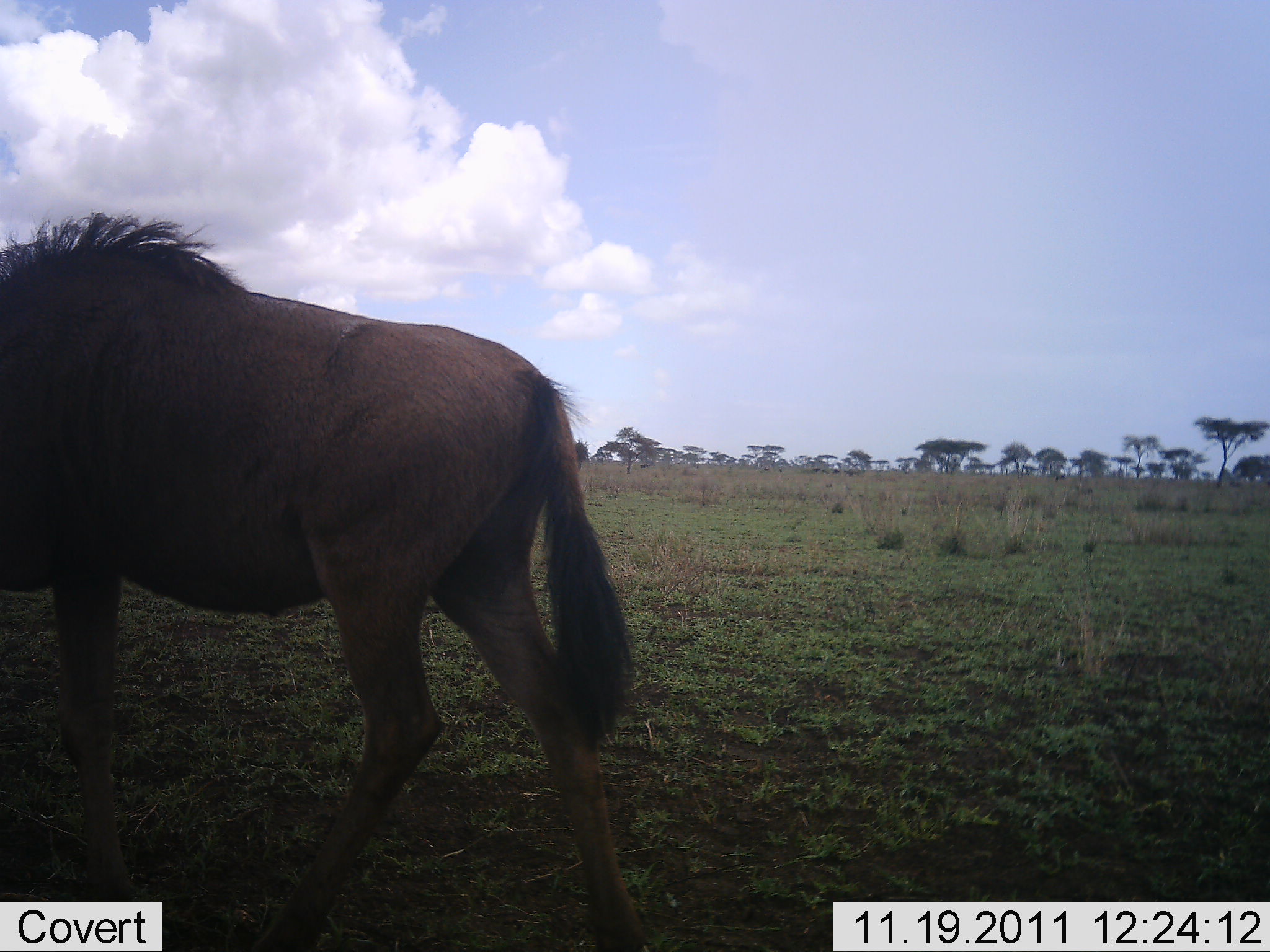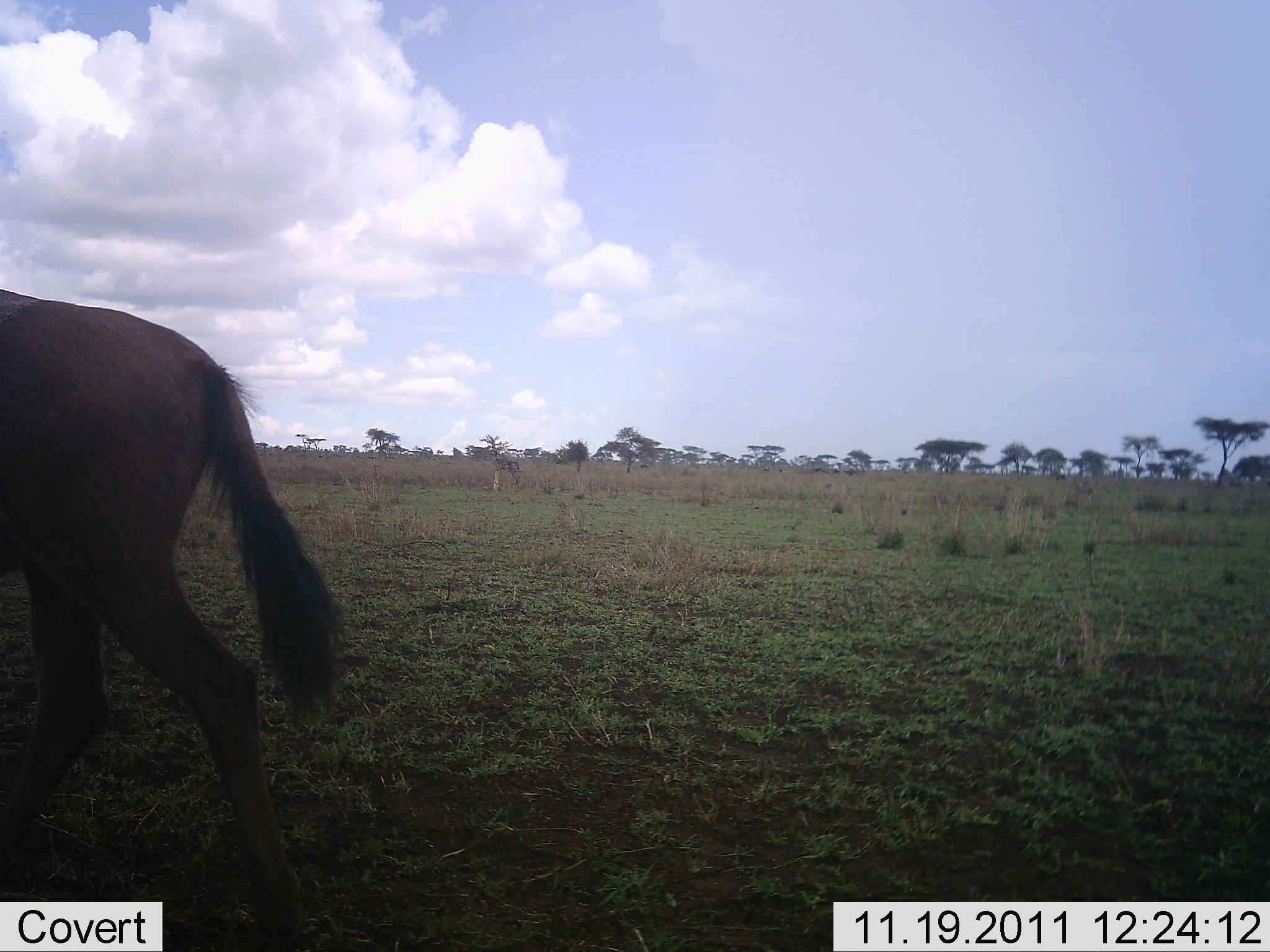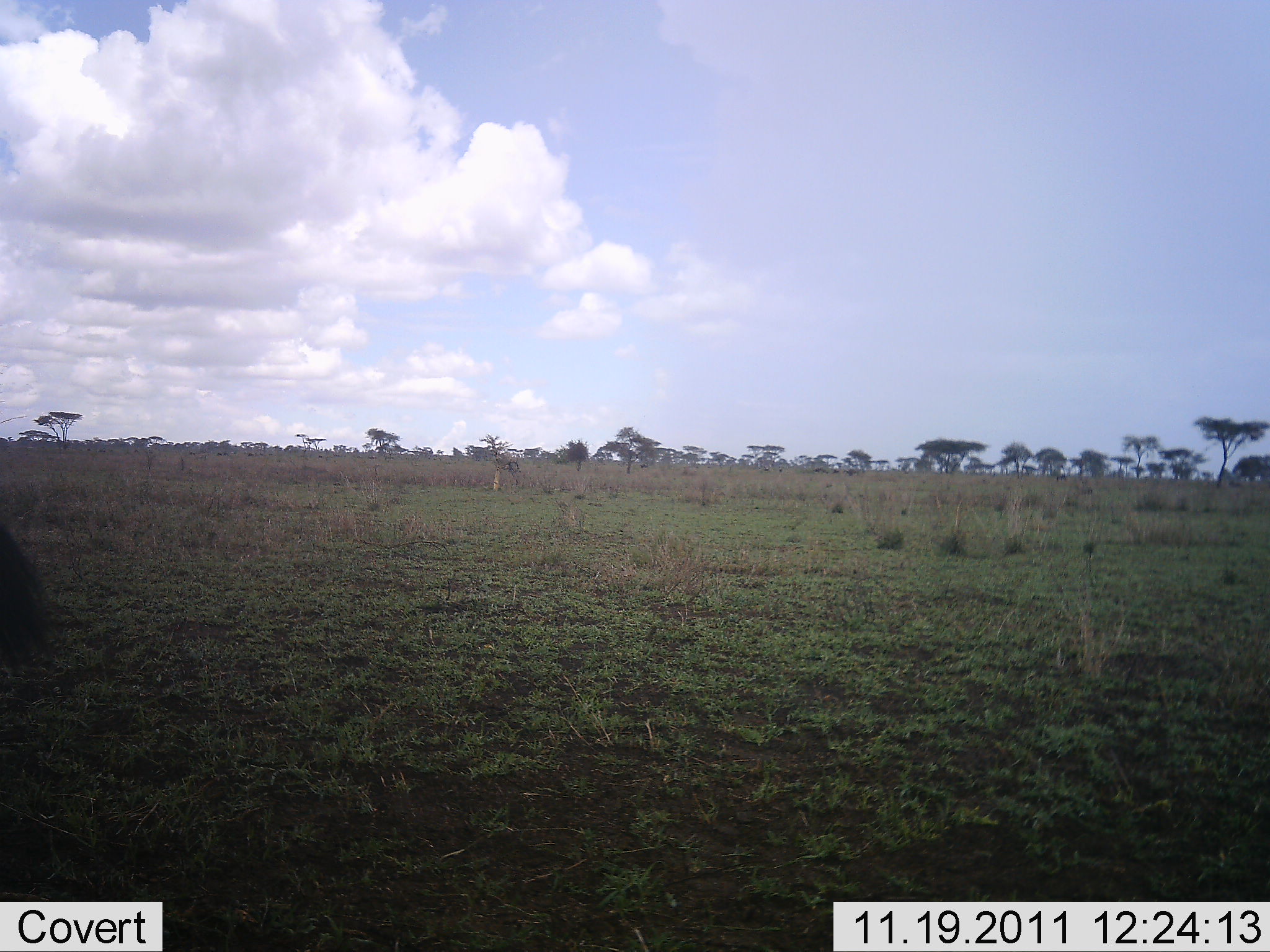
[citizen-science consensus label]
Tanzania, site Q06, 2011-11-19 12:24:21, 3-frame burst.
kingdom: Animalia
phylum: Chordata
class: Mammalia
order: Artiodactyla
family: Bovidae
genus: Connochaetes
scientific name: Connochaetes taurinus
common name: blue wildebeest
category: wildebeest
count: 1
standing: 0%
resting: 0%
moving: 100%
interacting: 0%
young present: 0%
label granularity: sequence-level